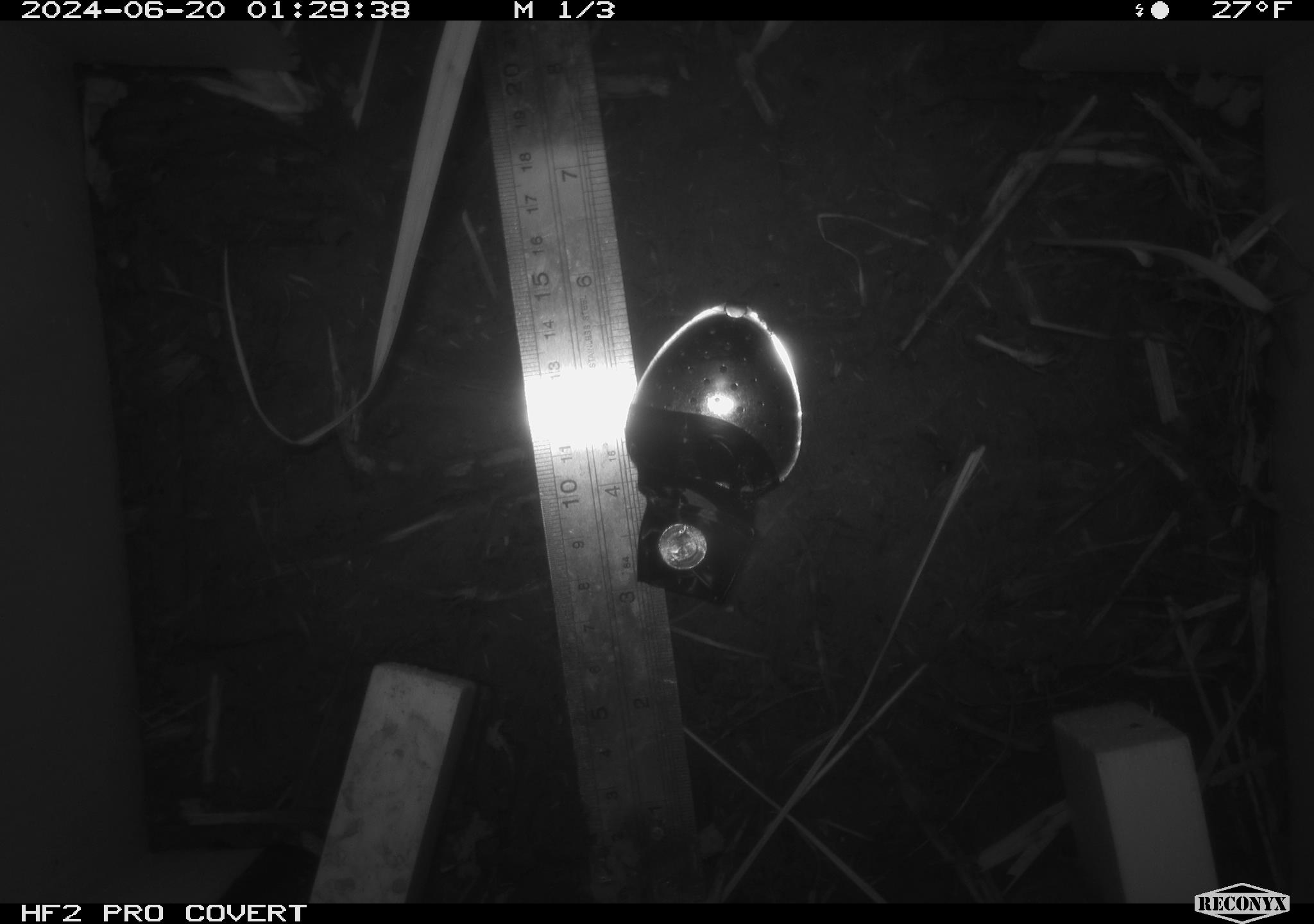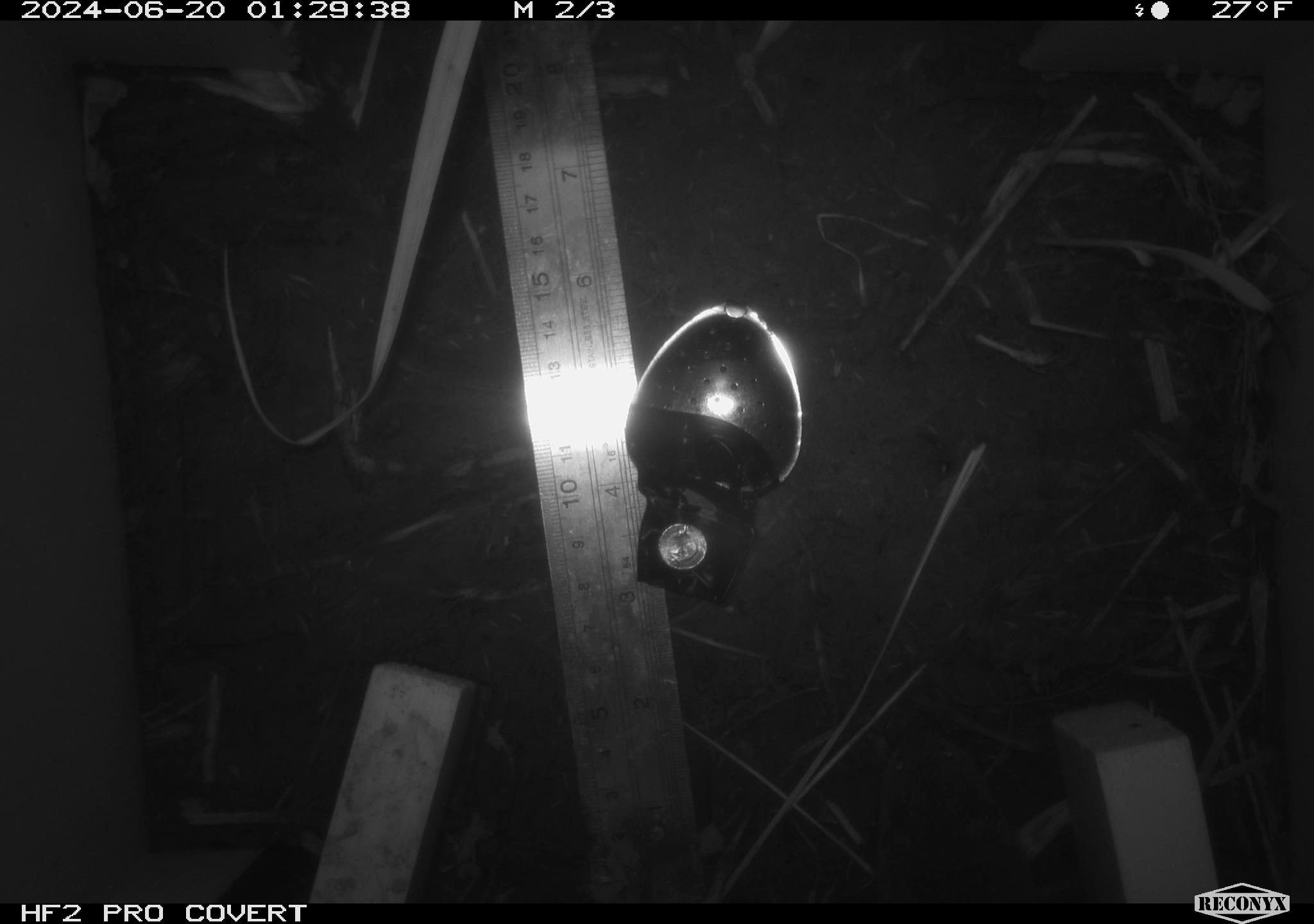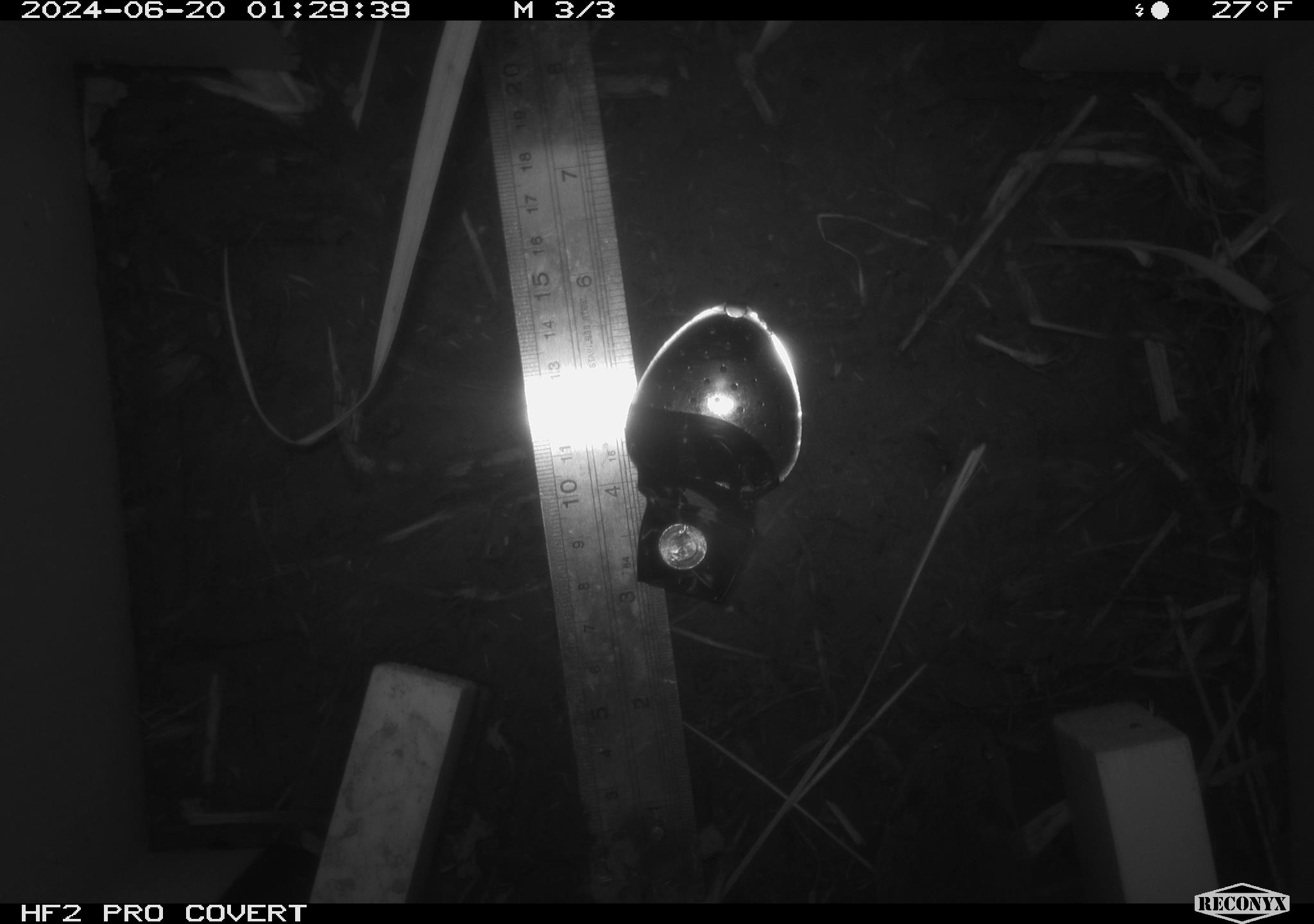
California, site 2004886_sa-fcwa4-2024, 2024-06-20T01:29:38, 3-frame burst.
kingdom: Animalia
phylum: Chordata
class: Mammalia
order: Rodentia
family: Cricetidae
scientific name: Arvicolinae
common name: voles, lemmings, and muskrats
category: arvicolinae subfamily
Arvicolinae subfamily (voles, lemmings, and muskrats) (Arvicolinae).